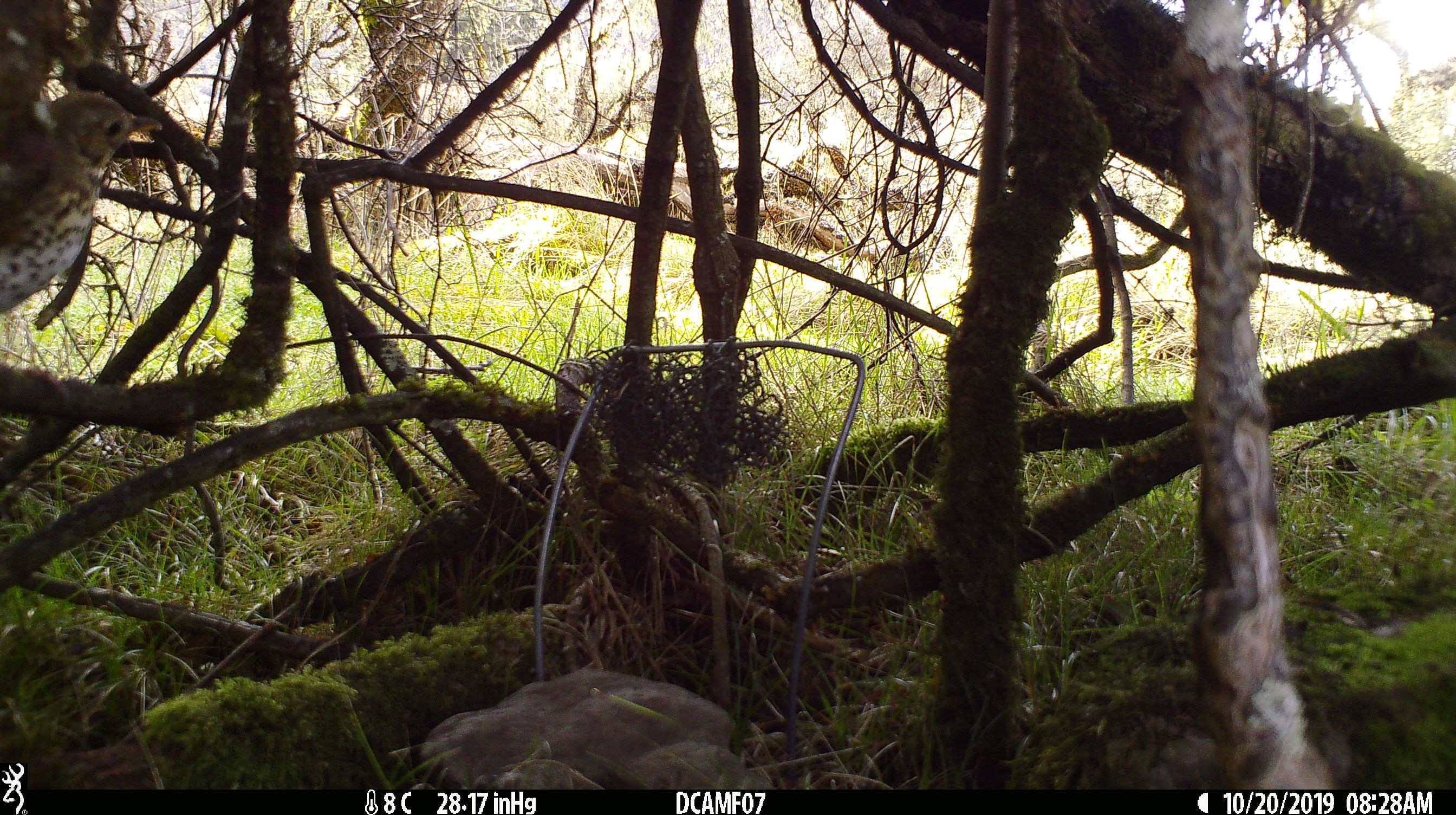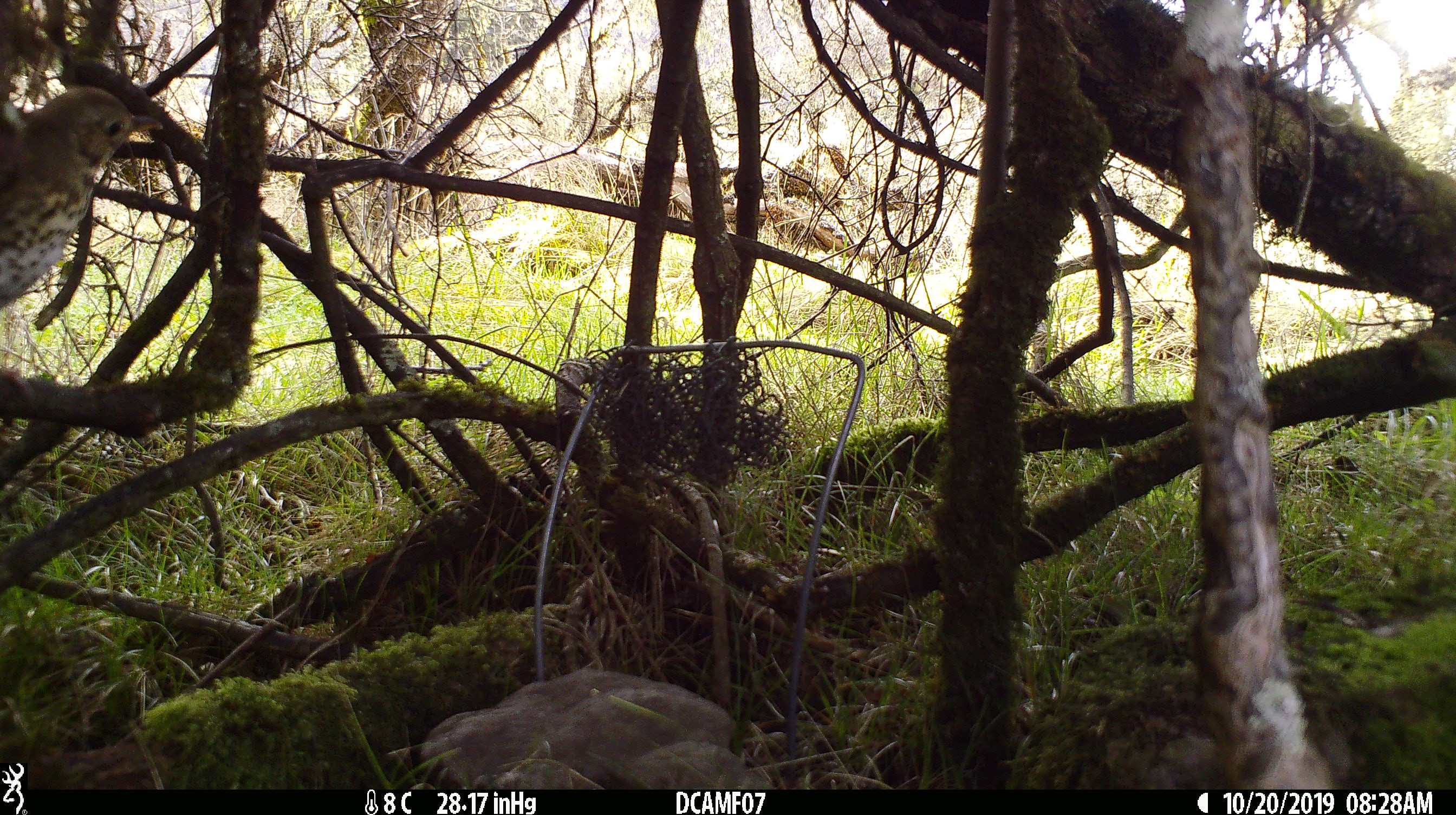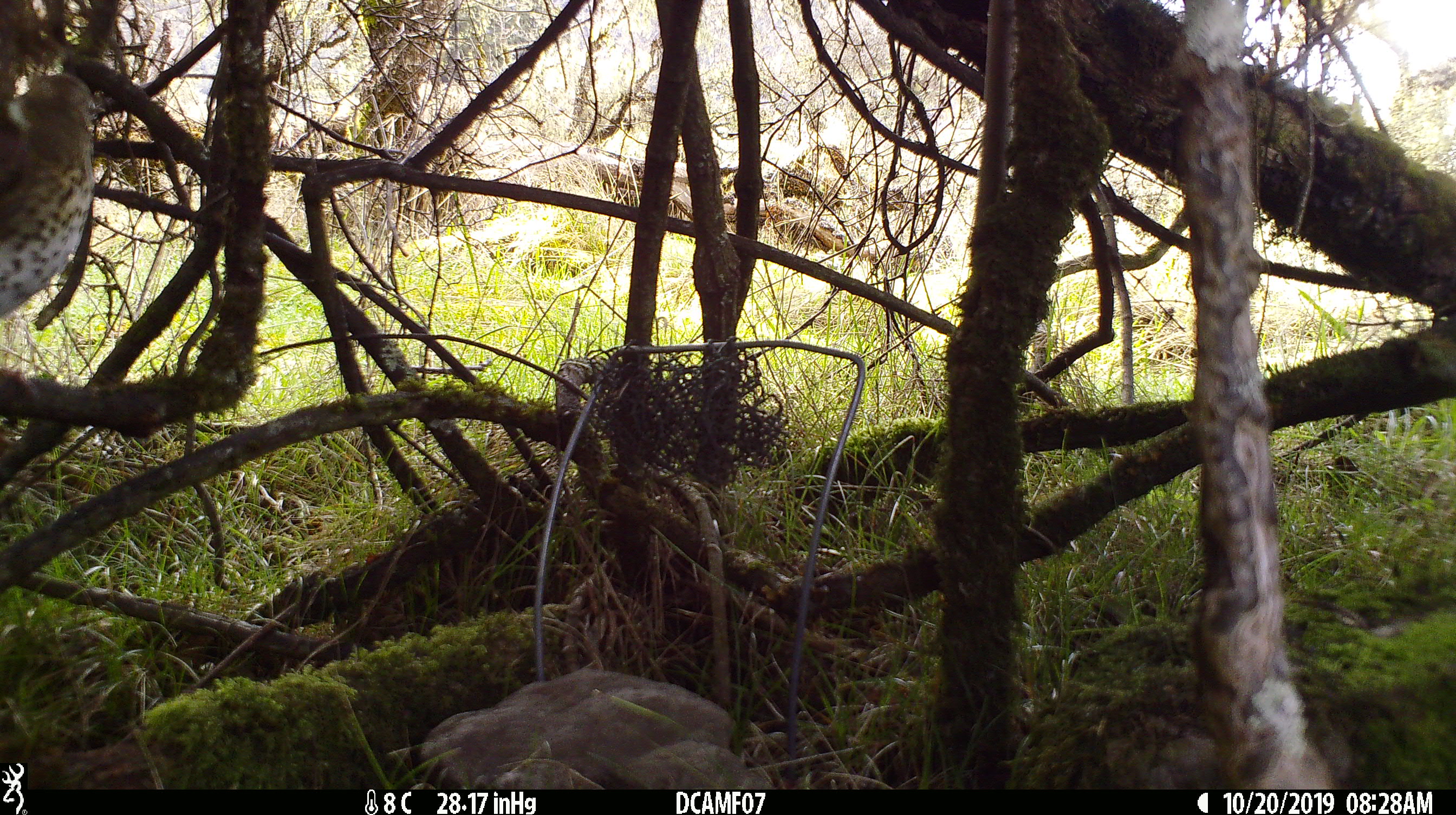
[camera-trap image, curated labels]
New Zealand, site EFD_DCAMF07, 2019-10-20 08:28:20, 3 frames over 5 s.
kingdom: Animalia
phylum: Chordata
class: Aves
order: Passeriformes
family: Turdidae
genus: Turdus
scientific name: Turdus philomelos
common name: song thrush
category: thrush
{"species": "thrush (song thrush) (Turdus philomelos)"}